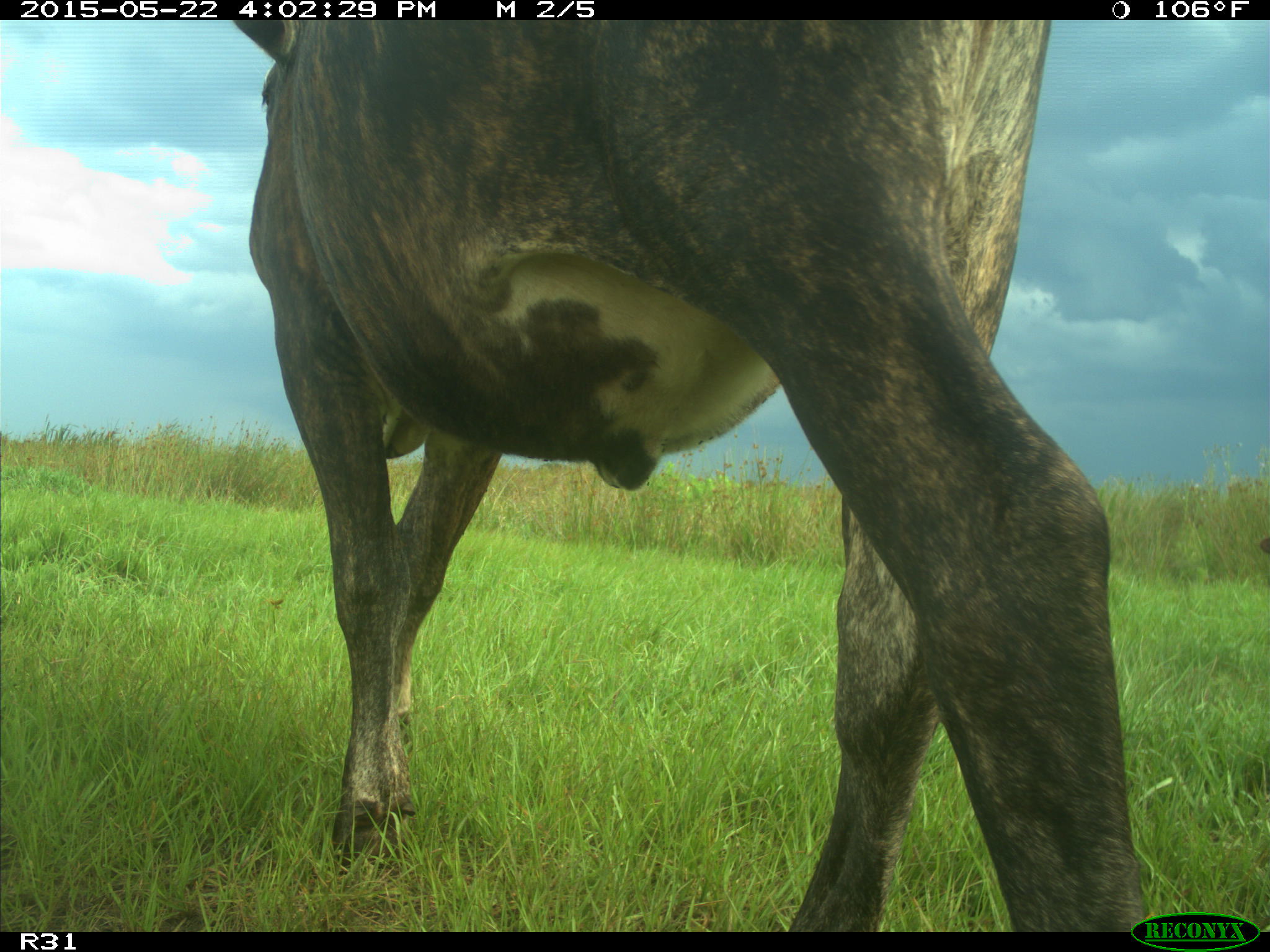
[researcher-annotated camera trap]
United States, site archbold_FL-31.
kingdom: Animalia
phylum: Chordata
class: Mammalia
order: Artiodactyla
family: Bovidae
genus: Bos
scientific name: Bos taurus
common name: domestic cow